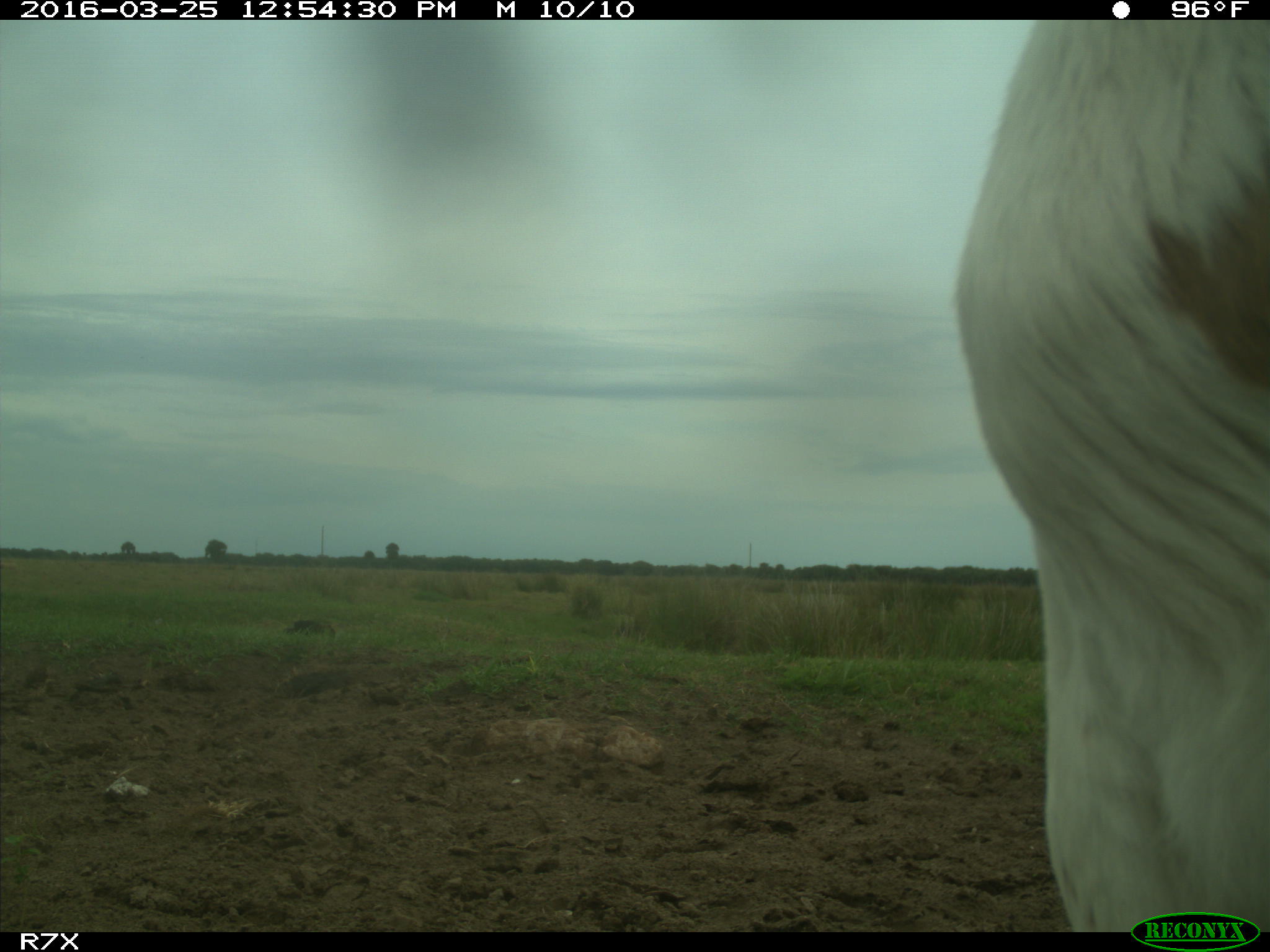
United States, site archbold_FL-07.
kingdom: Animalia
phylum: Chordata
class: Mammalia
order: Artiodactyla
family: Bovidae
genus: Bos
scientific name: Bos taurus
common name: domestic cow